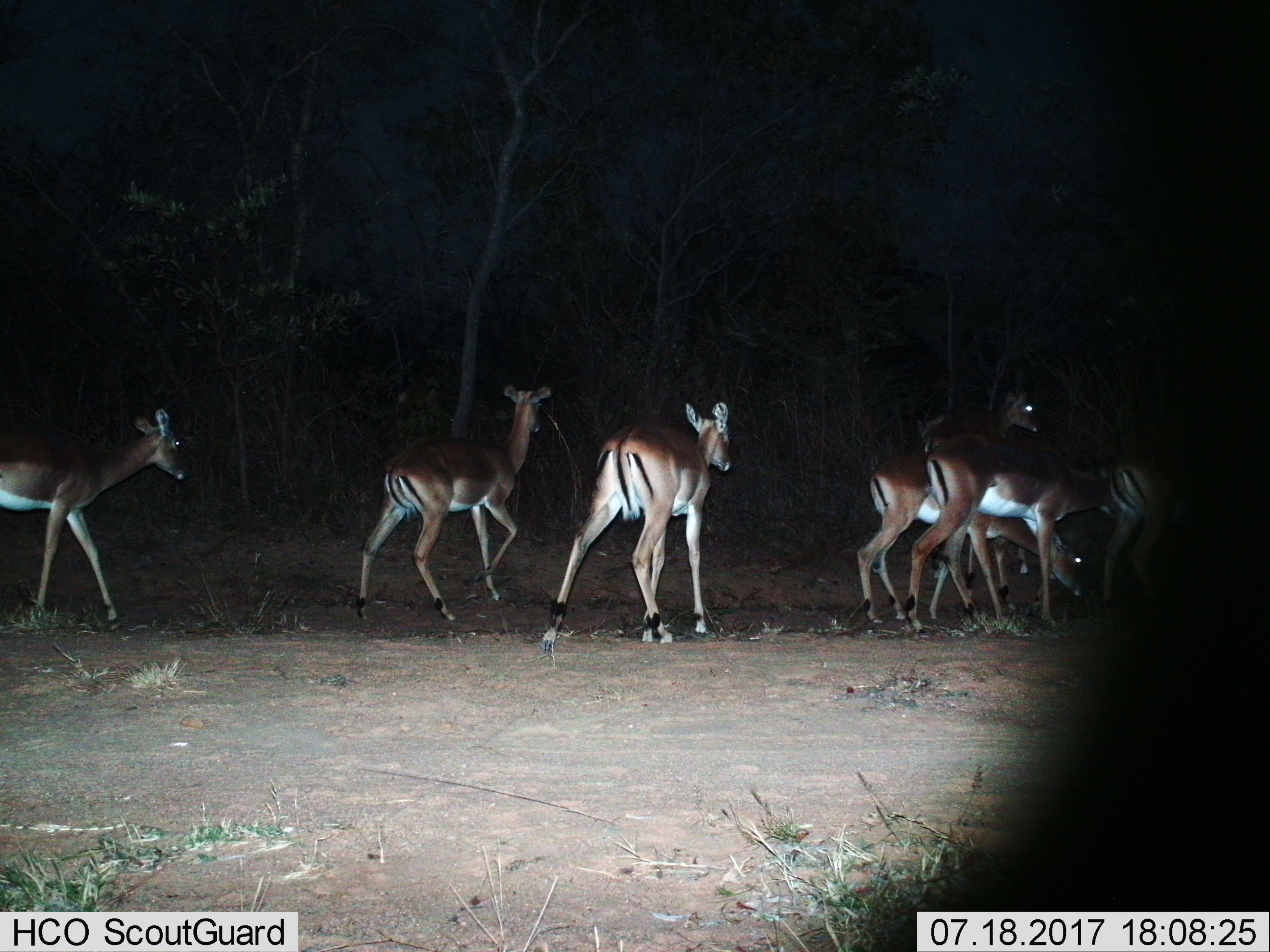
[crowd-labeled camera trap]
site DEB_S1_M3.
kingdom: Animalia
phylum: Chordata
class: Mammalia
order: Artiodactyla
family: Bovidae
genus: Aepyceros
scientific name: Aepyceros melampus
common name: impala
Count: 7.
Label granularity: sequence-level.